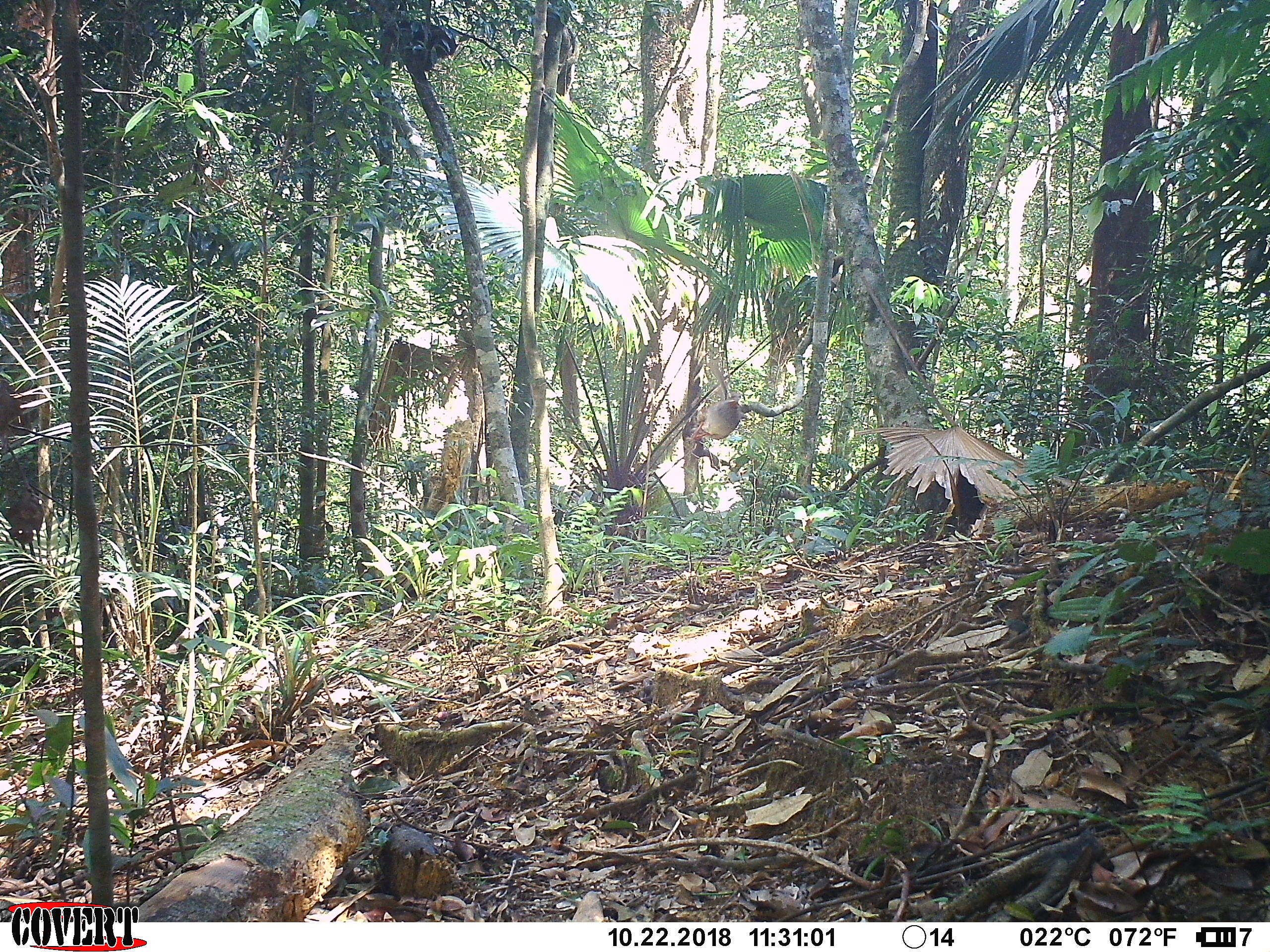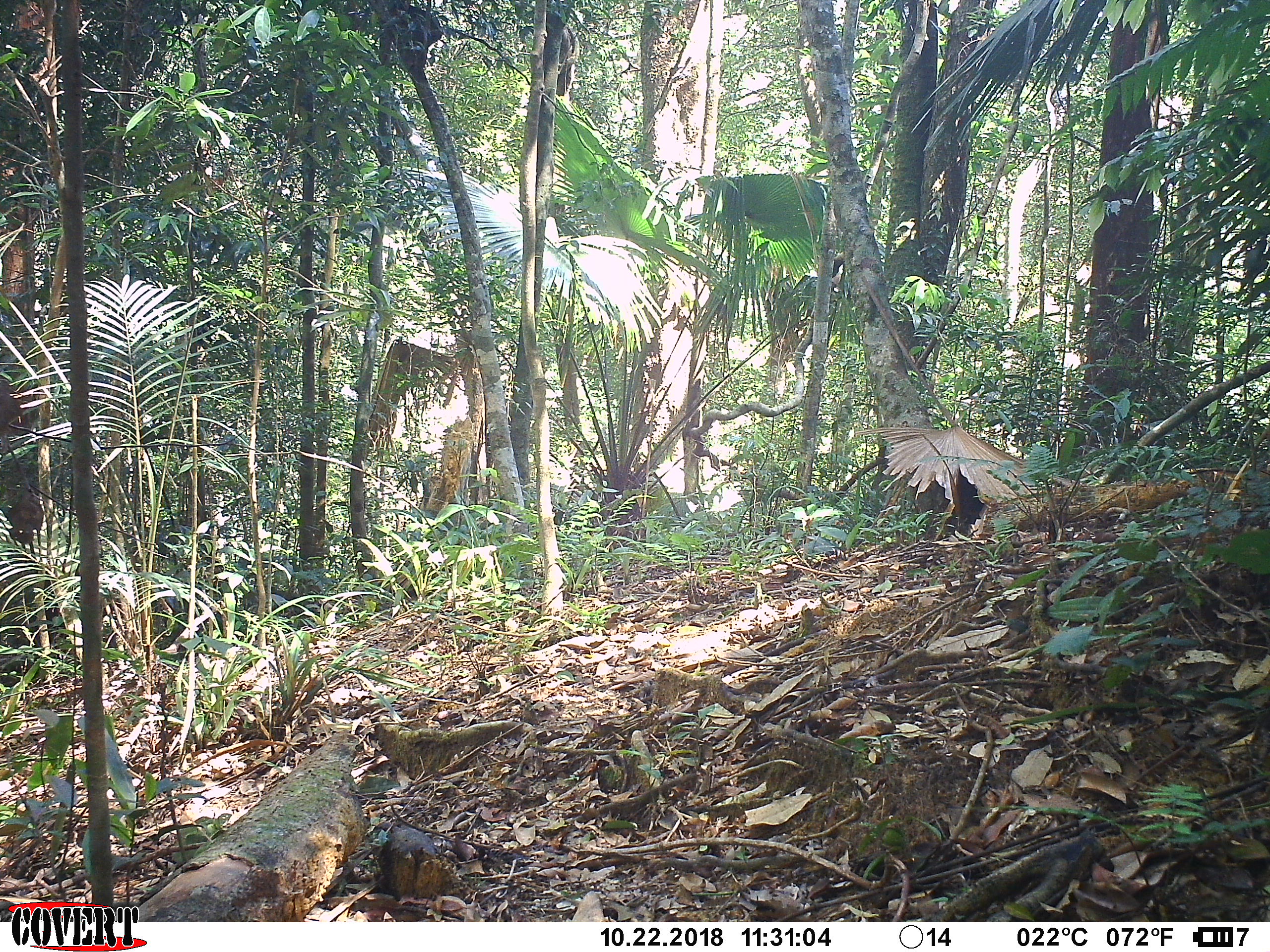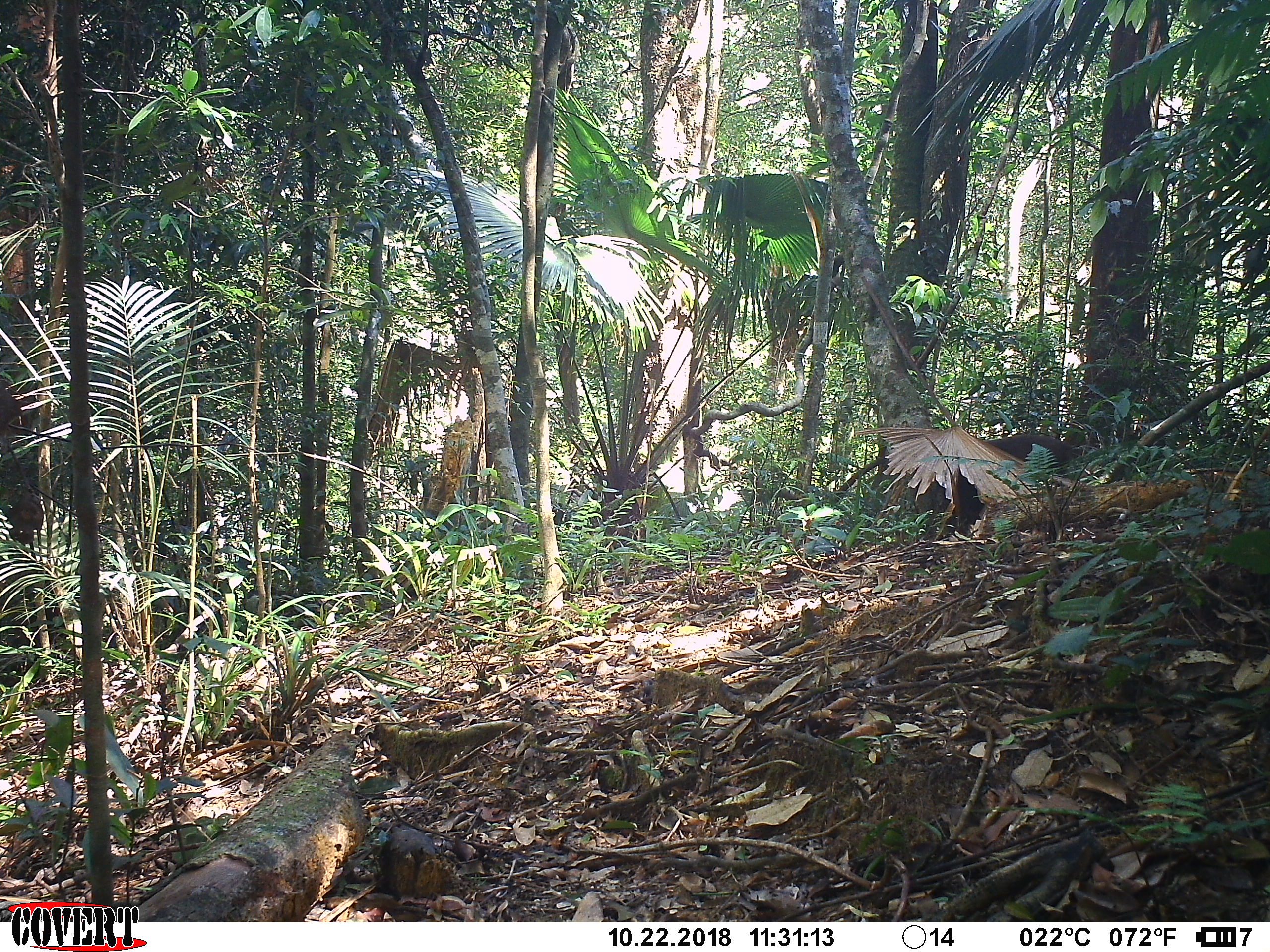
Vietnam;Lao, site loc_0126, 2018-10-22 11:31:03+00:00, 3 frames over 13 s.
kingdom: Animalia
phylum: Chordata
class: Mammalia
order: Primates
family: Cercopithecidae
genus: Macaca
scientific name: Macaca arctoides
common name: stump-tailed macaque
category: stump tailed macaque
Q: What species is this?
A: Stump tailed macaque (stump-tailed macaque) (Macaca arctoides).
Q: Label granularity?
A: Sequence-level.